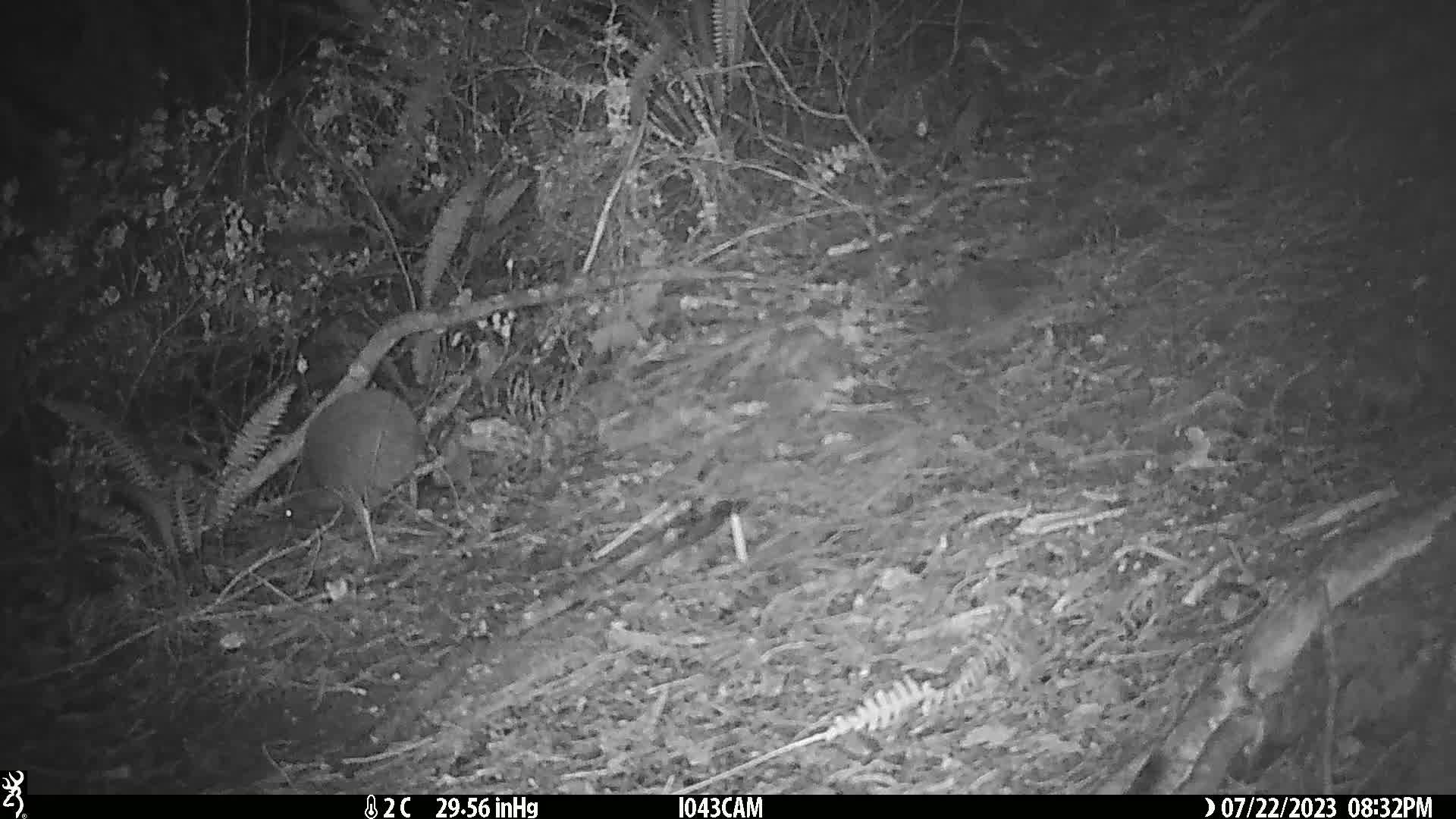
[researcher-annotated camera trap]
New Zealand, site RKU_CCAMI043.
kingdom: Animalia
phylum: Chordata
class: Aves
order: Apterygiformes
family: Apterygidae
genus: Apteryx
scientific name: Apteryx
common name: kiwi